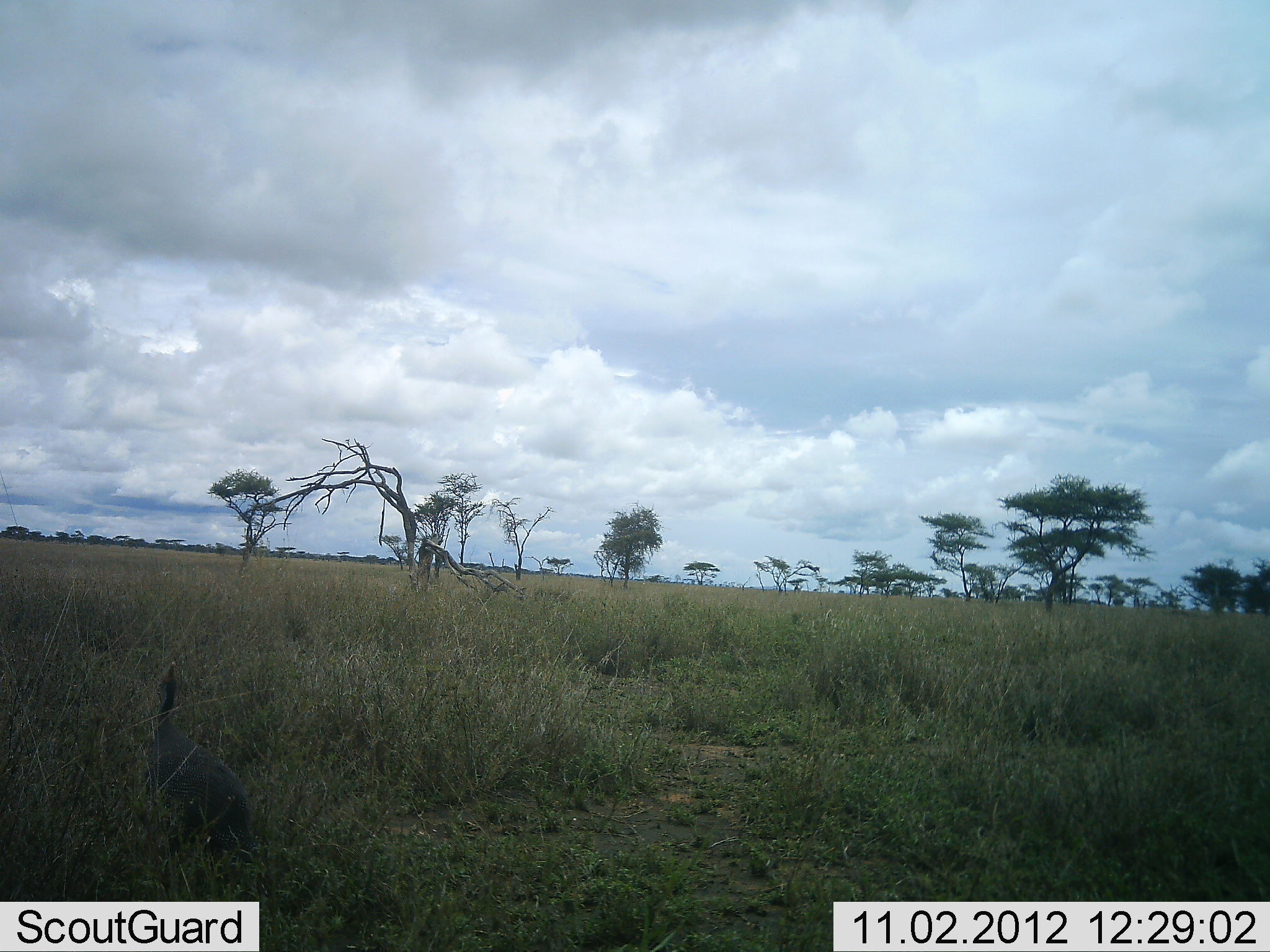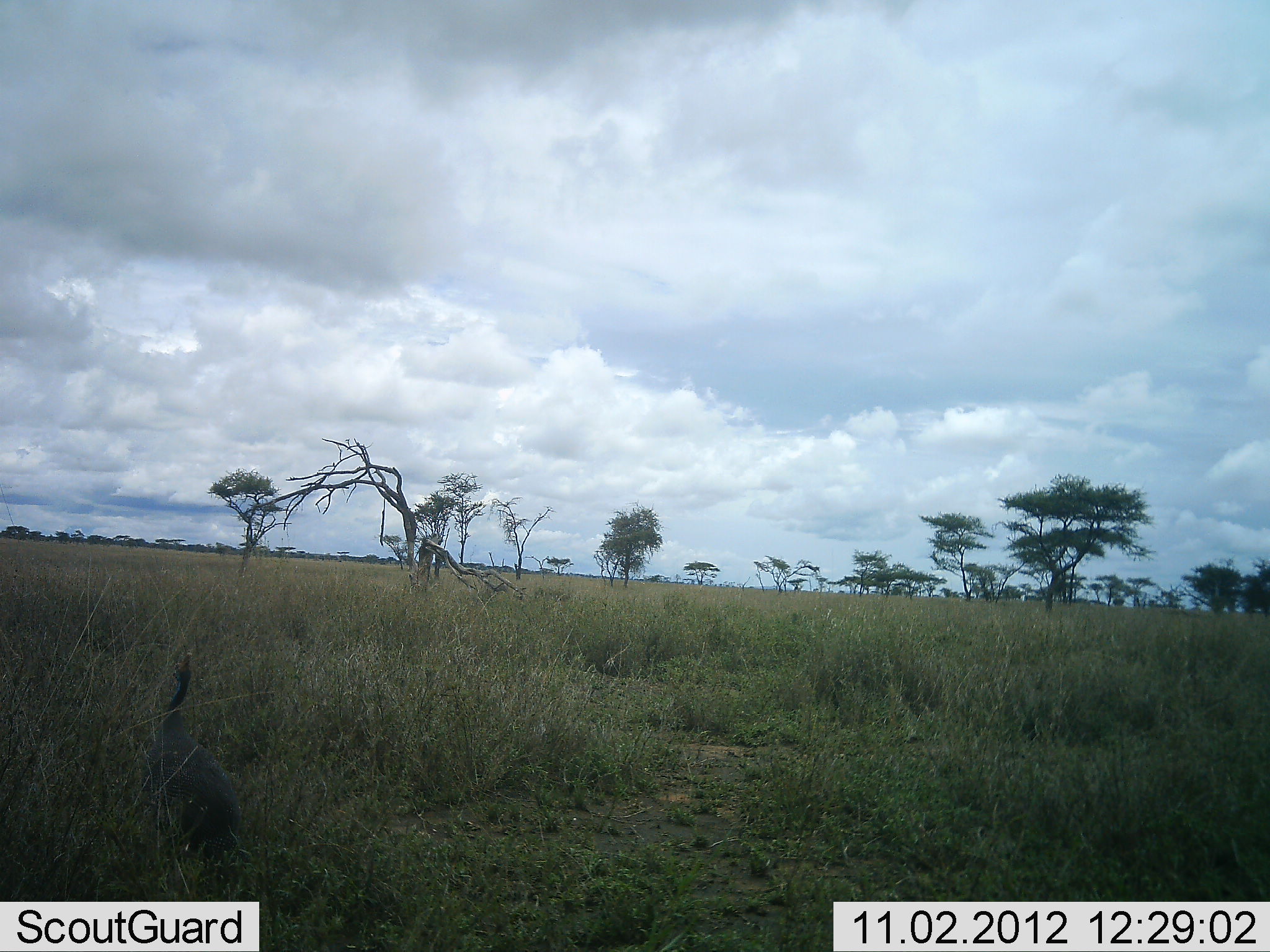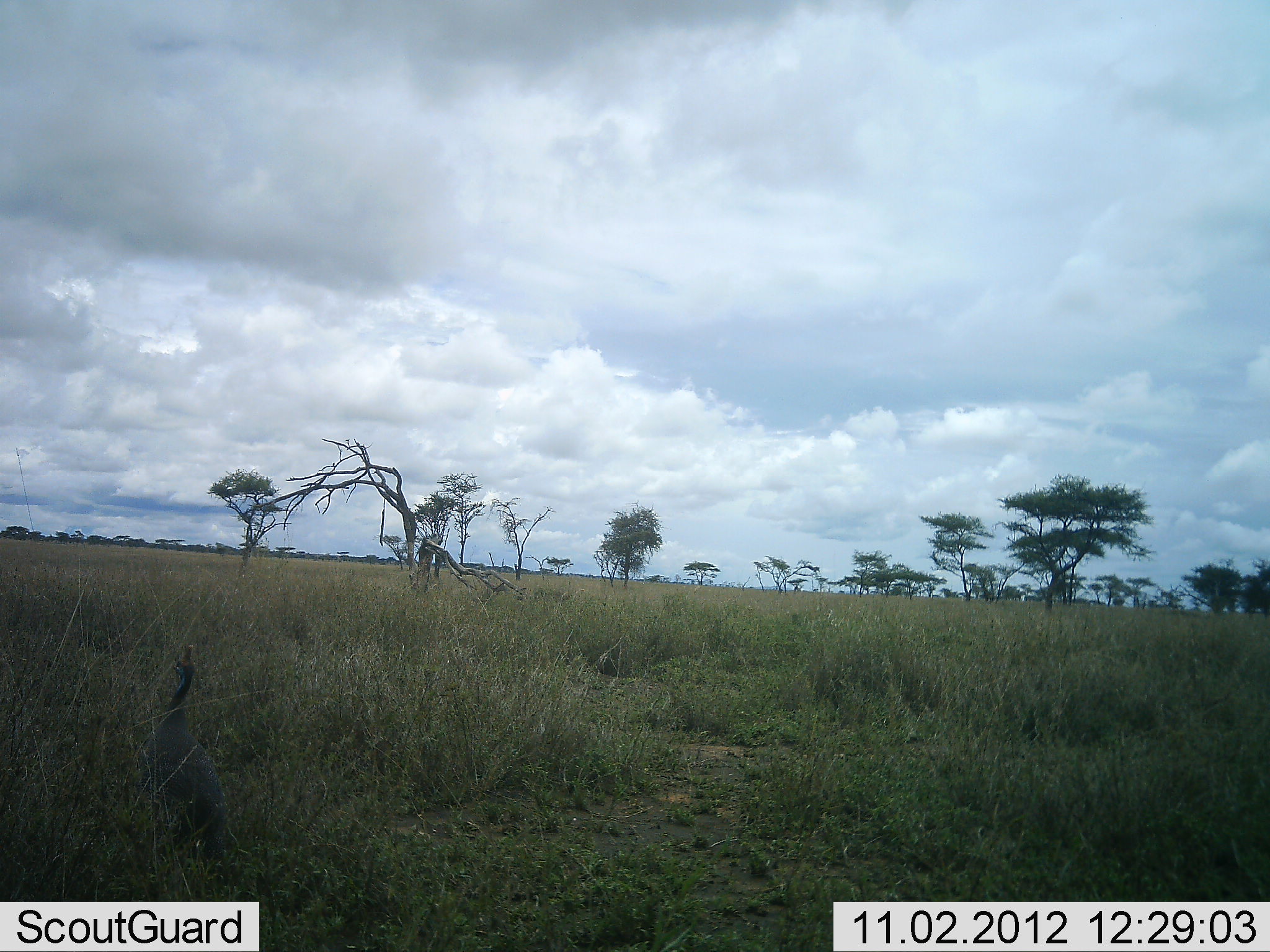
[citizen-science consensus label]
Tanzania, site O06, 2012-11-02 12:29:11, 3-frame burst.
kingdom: Animalia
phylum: Chordata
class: Aves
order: Galliformes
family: Numididae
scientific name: Numididae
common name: guinea fowl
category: guineafowl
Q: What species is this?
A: Guineafowl (guinea fowl) (Numididae).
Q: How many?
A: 1.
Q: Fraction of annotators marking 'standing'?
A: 80%.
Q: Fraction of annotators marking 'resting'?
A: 0%.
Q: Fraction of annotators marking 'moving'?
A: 20%.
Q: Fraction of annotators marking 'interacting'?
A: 0%.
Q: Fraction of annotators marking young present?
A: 0%.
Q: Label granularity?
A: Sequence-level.